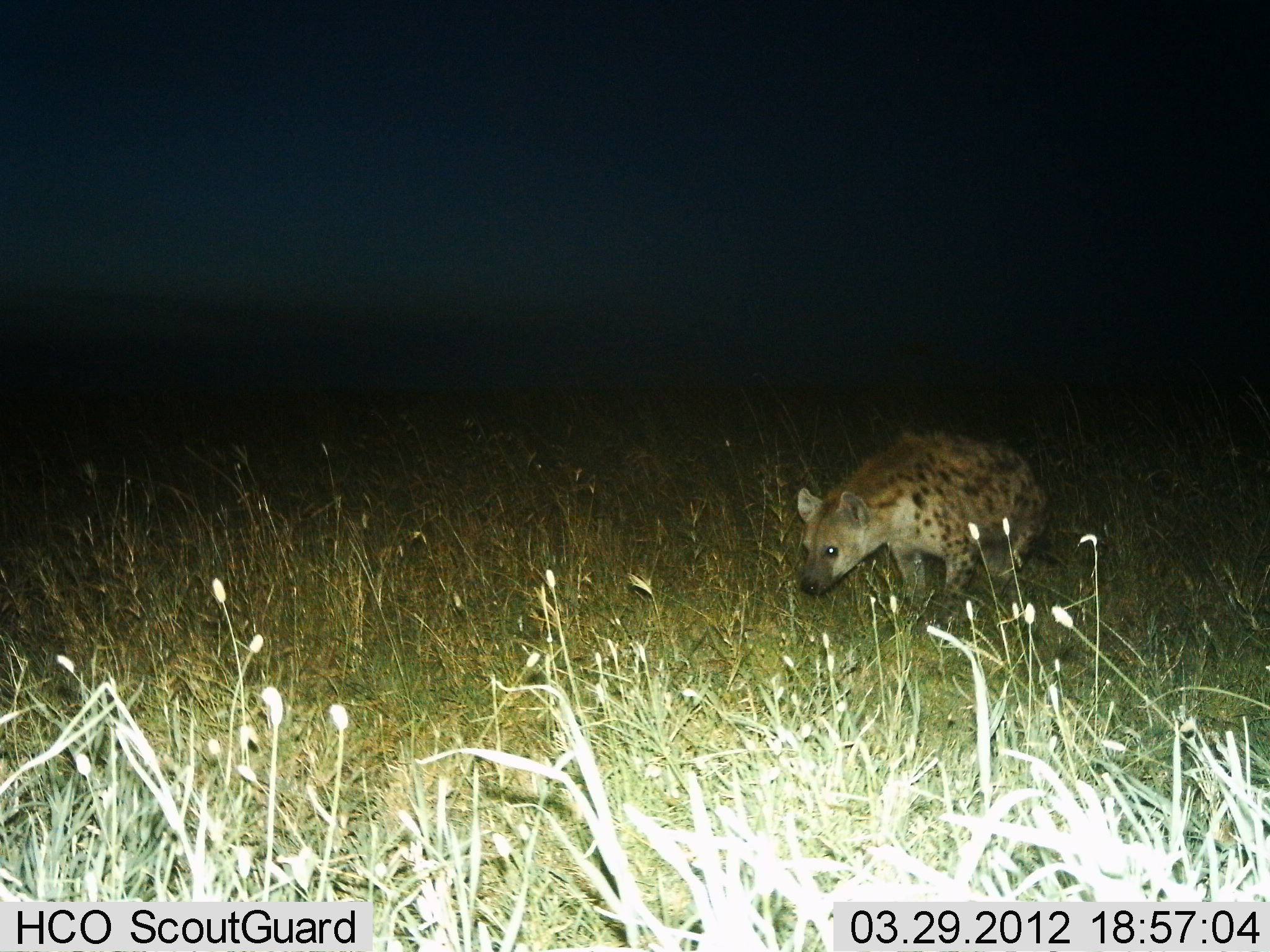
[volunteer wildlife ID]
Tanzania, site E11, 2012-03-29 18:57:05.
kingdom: Animalia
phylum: Chordata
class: Mammalia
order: Carnivora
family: Hyaenidae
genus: Crocuta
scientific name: Crocuta crocuta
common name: spotted hyena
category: hyenaspotted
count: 1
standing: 44%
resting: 0%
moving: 64%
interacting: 0%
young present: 0%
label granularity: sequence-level